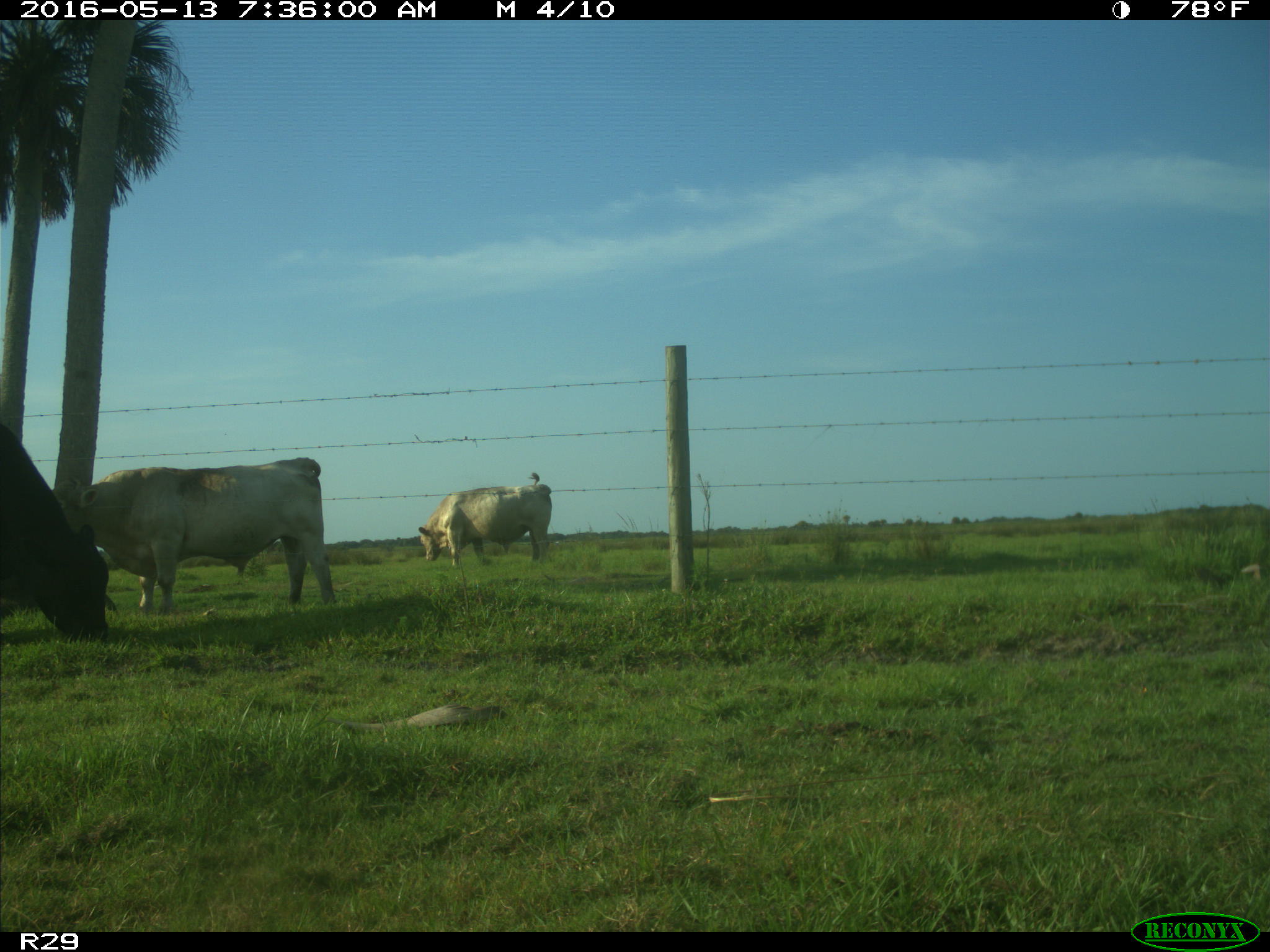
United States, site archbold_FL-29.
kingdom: Animalia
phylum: Chordata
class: Mammalia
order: Artiodactyla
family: Bovidae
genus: Bos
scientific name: Bos taurus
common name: domestic cow